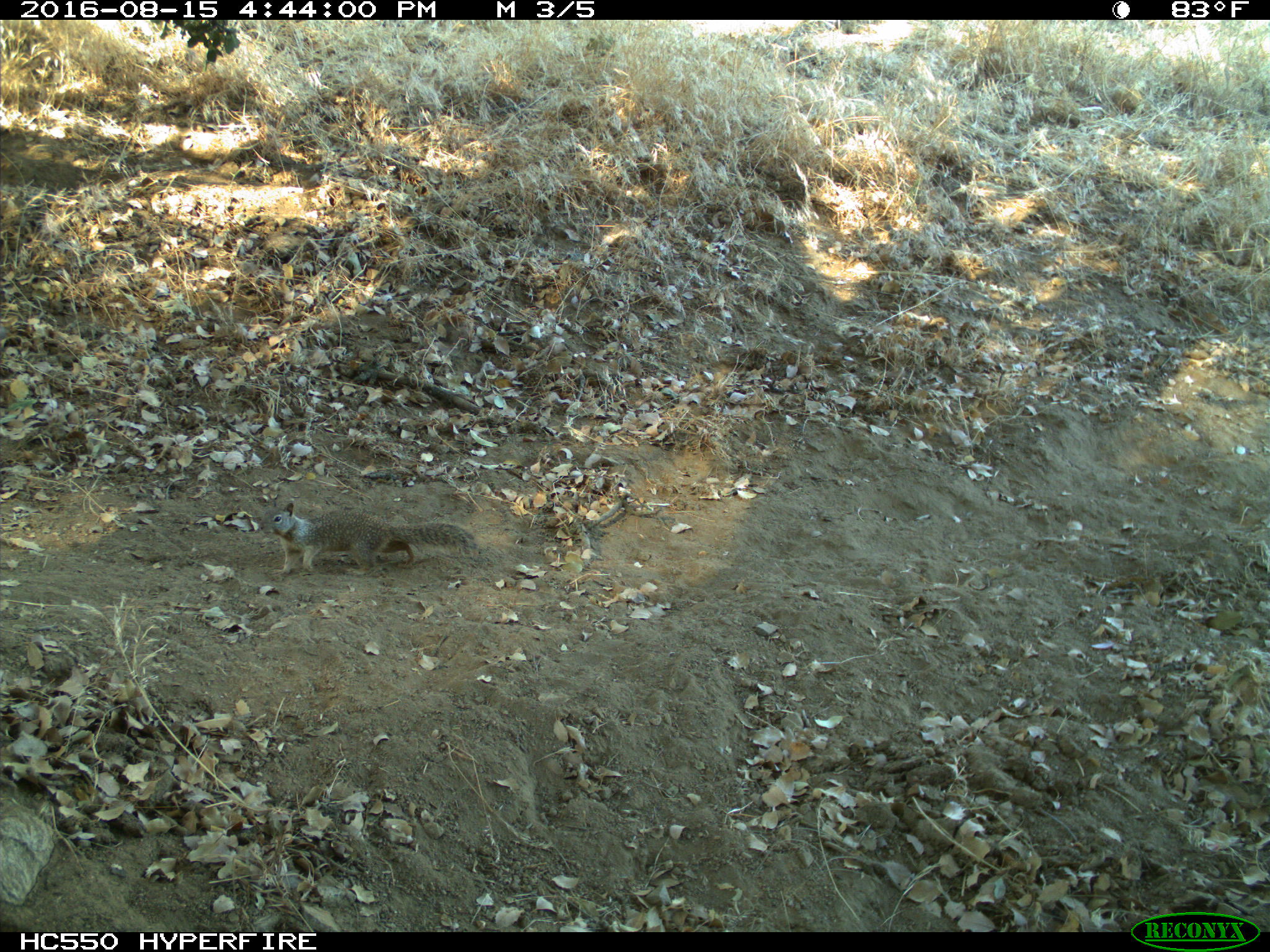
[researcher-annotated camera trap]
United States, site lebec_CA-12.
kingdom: Animalia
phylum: Chordata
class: Mammalia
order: Rodentia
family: Sciuridae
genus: Otospermophilus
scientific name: Otospermophilus beecheyi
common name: california ground squirrel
Otospermophilus beecheyi (california ground squirrel).